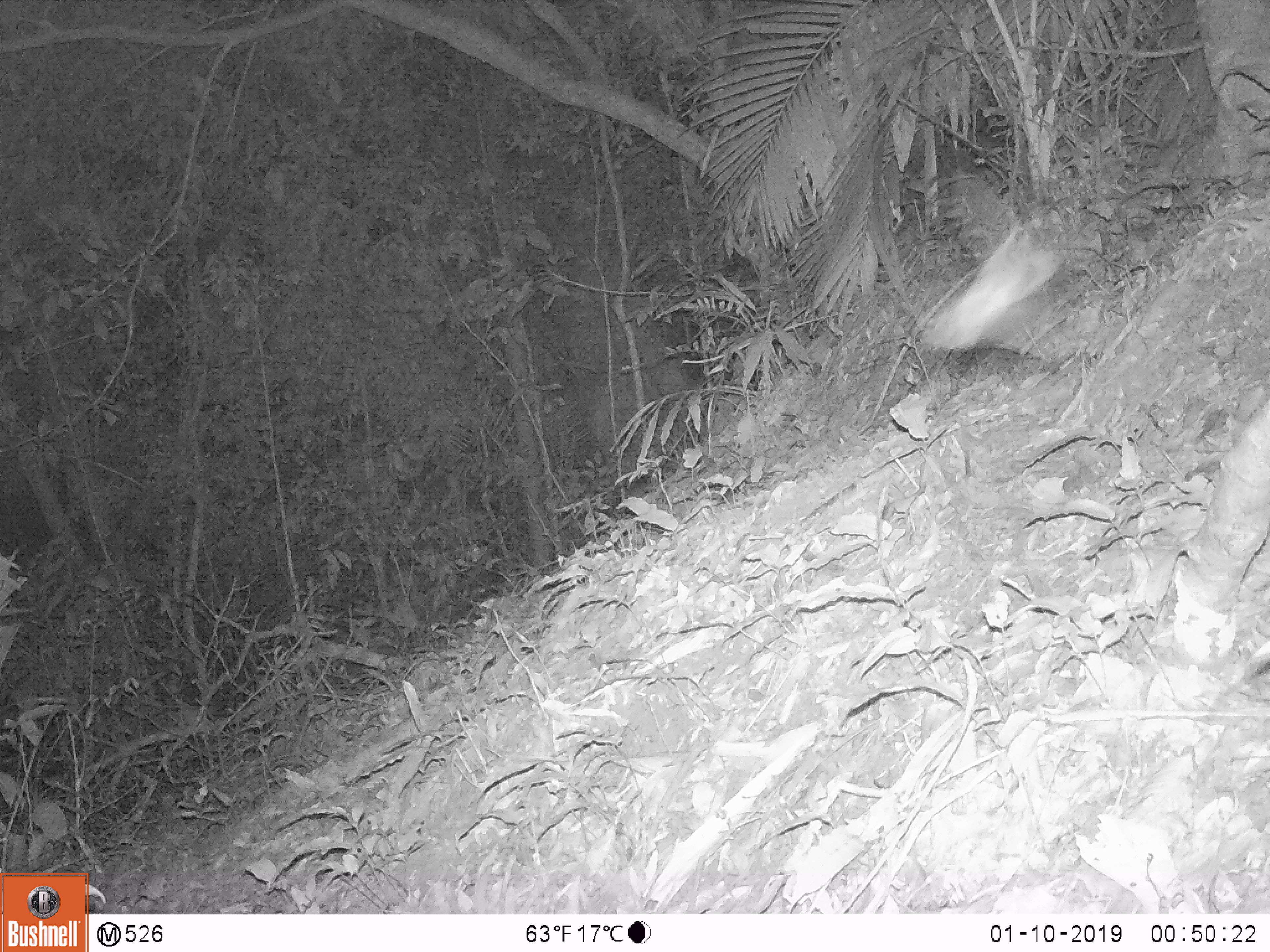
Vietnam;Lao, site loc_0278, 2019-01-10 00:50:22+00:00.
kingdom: Animalia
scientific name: Animalia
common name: animal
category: unidentified animal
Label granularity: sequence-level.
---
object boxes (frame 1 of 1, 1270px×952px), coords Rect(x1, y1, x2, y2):
unidentified animal: Rect(919, 218, 1068, 350)